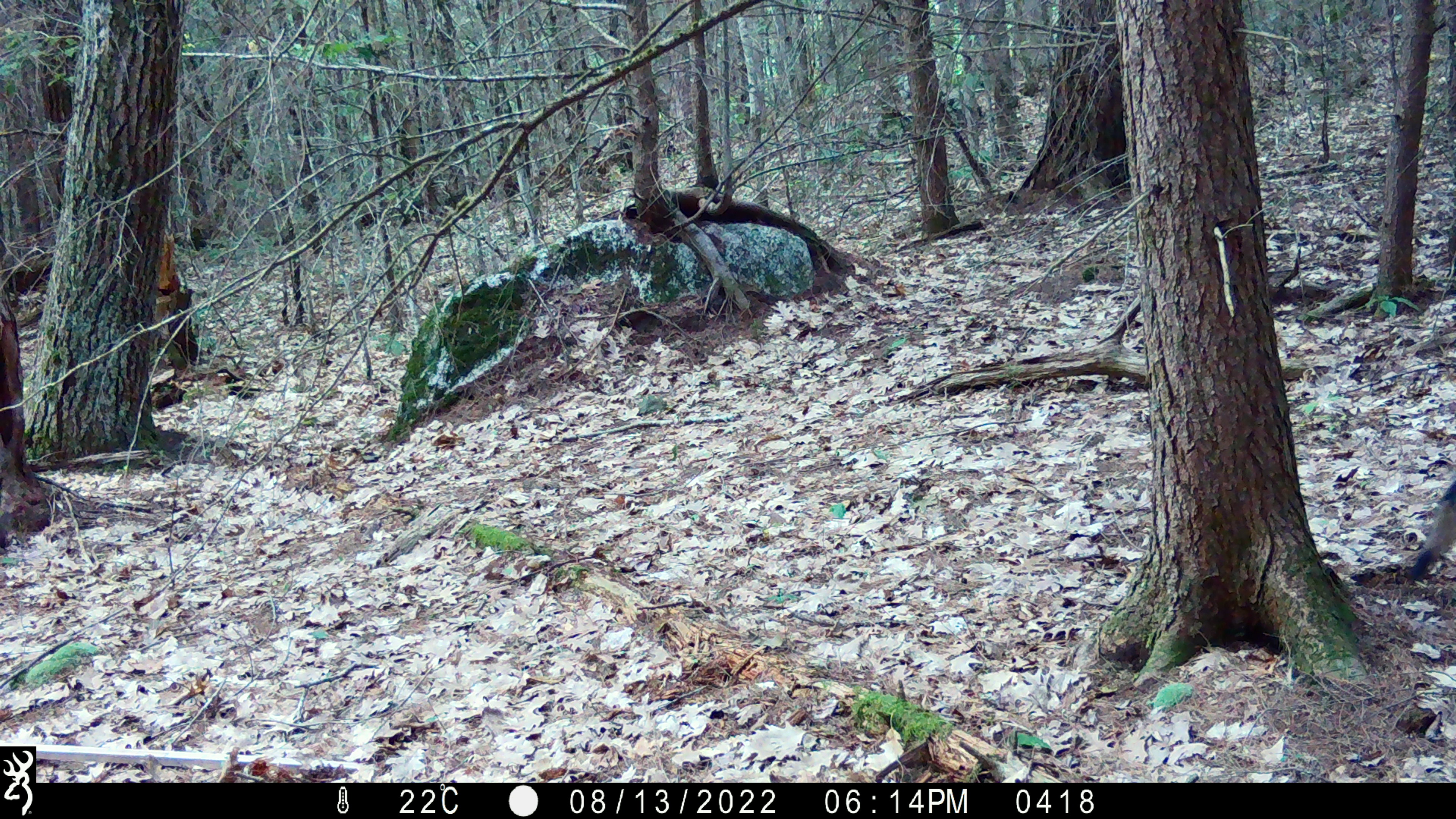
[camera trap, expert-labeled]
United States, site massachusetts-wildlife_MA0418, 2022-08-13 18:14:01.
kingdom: Animalia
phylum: Chordata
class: Mammalia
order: Carnivora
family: Canidae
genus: Canis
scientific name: Canis latrans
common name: coyote